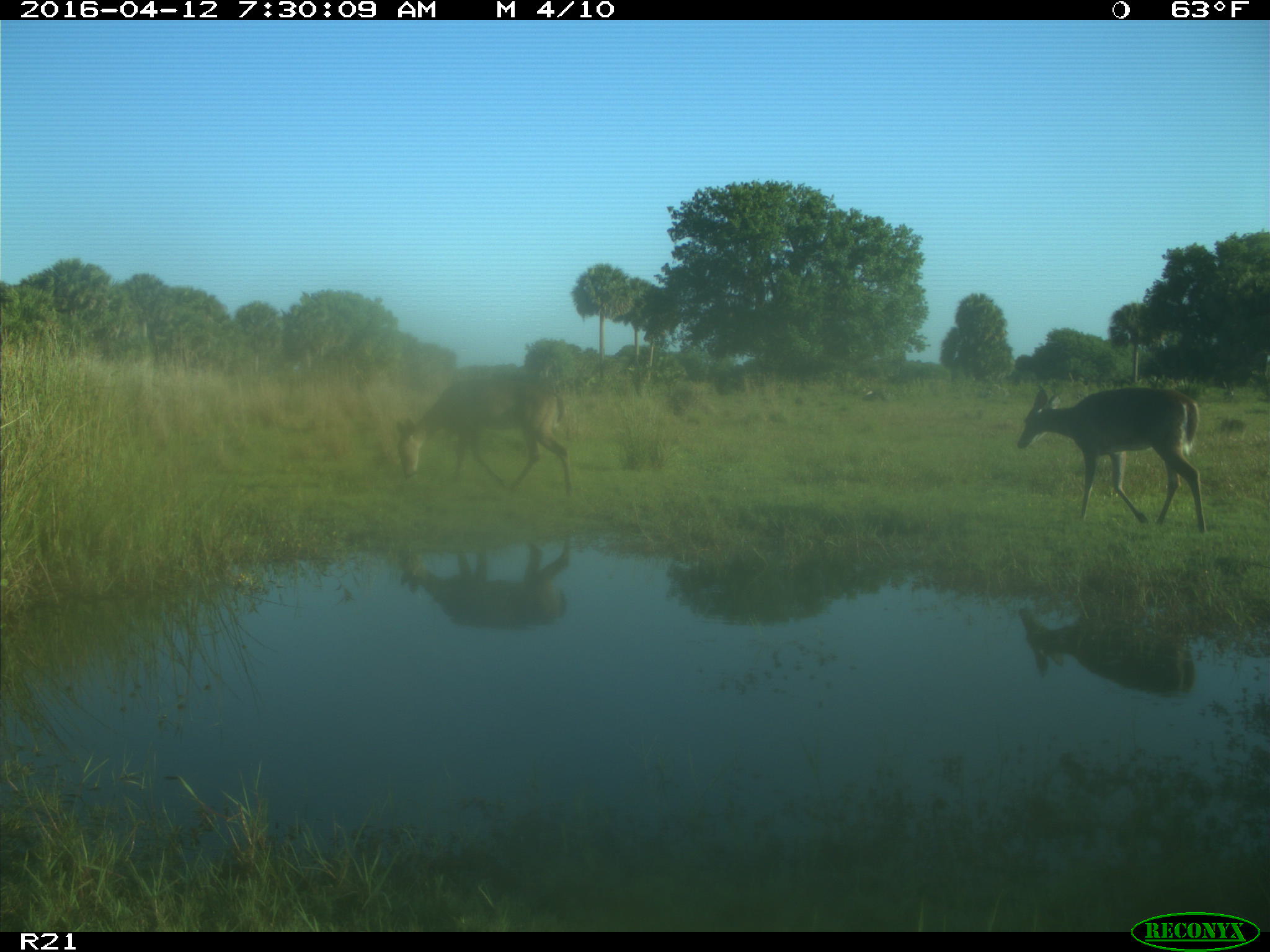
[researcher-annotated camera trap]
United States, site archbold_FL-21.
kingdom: Animalia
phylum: Chordata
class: Mammalia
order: Artiodactyla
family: Cervidae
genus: Odocoileus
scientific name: Odocoileus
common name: deer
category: unidentified deer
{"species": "unidentified deer (deer) (Odocoileus)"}